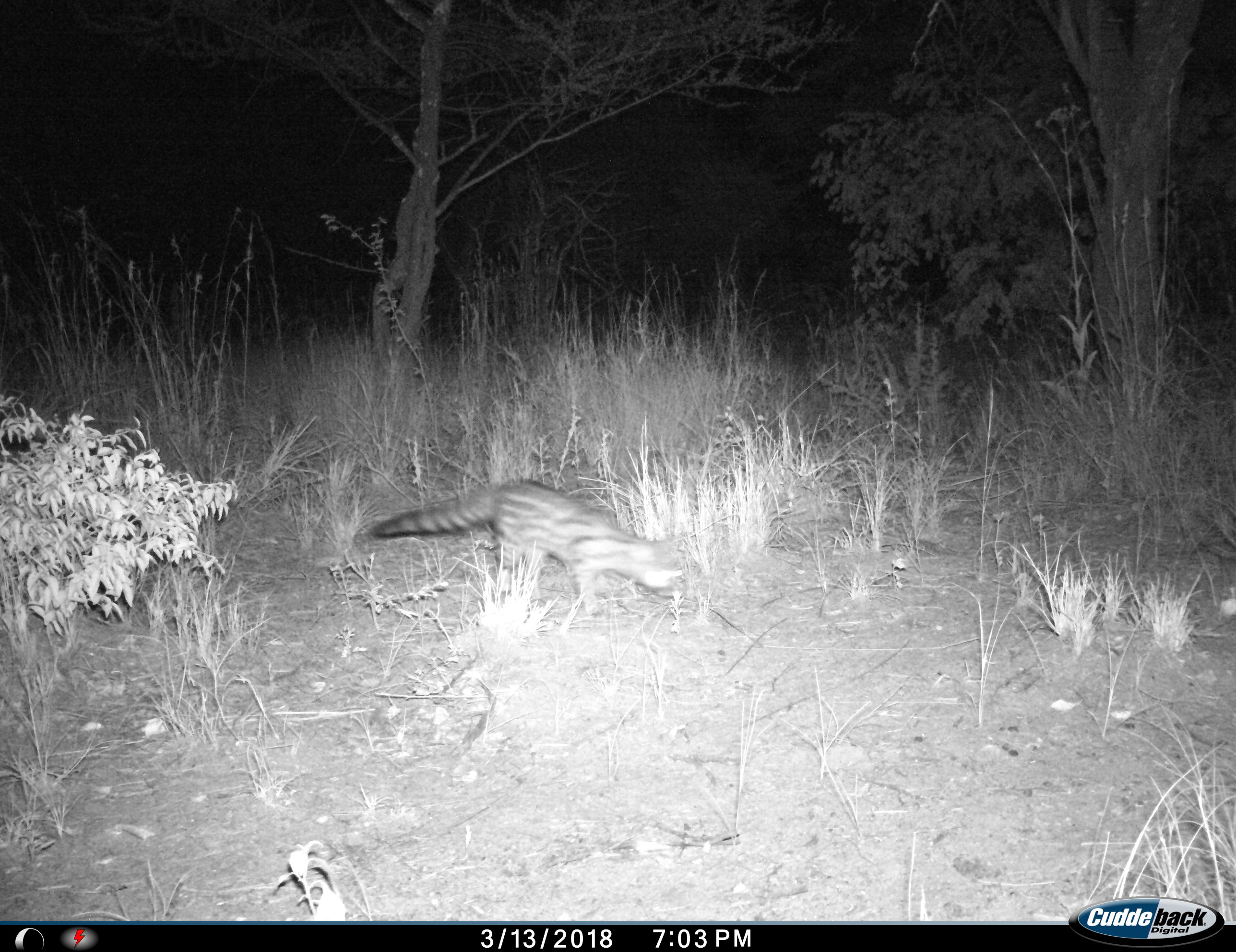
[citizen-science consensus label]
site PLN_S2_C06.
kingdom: Animalia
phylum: Chordata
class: Mammalia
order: Carnivora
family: Viverridae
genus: Genetta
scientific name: Genetta genetta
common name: small-spotted genet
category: genetcommonsmallspotted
Genetcommonsmallspotted (small-spotted genet) (Genetta genetta), count 1. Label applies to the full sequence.